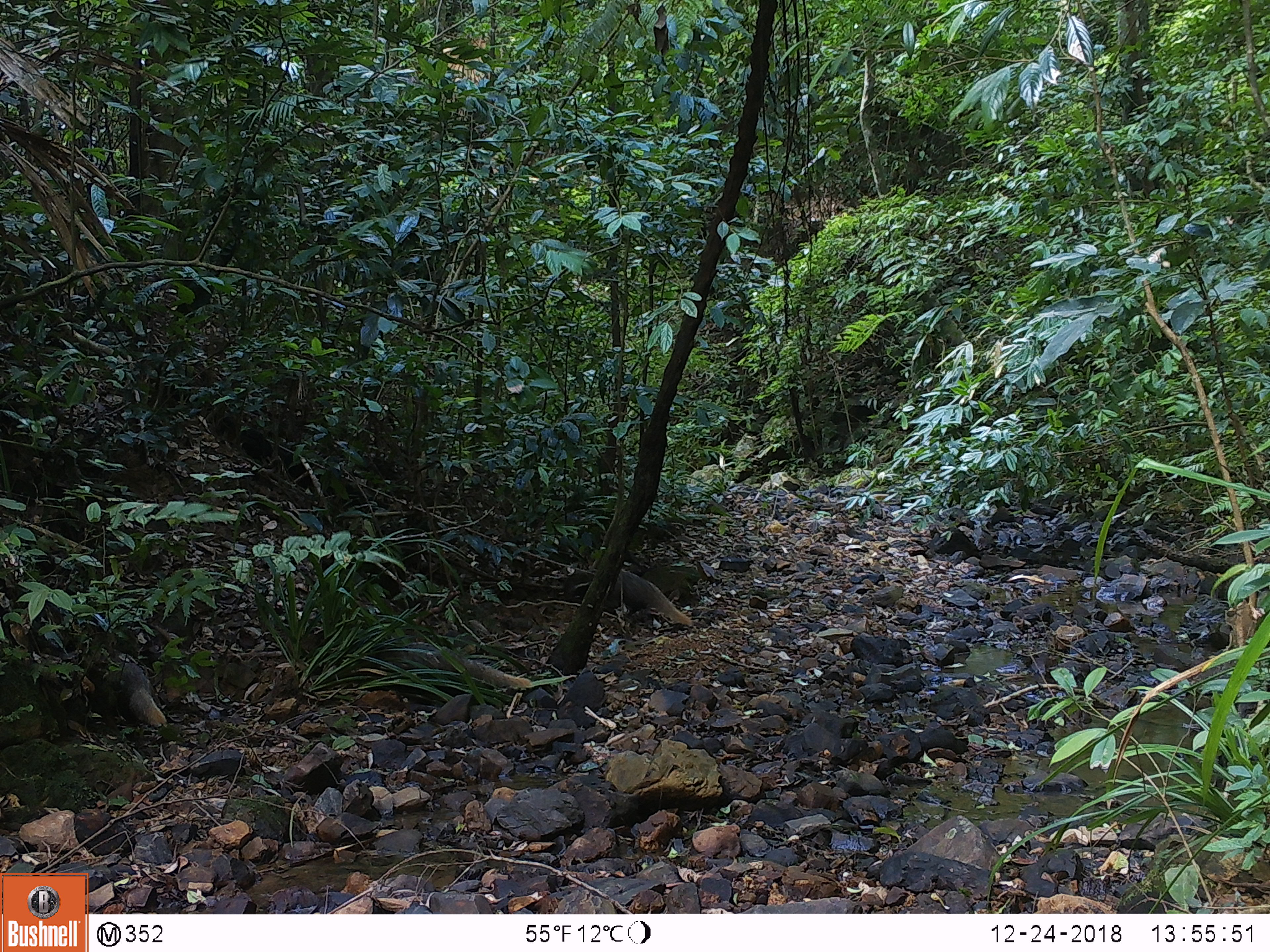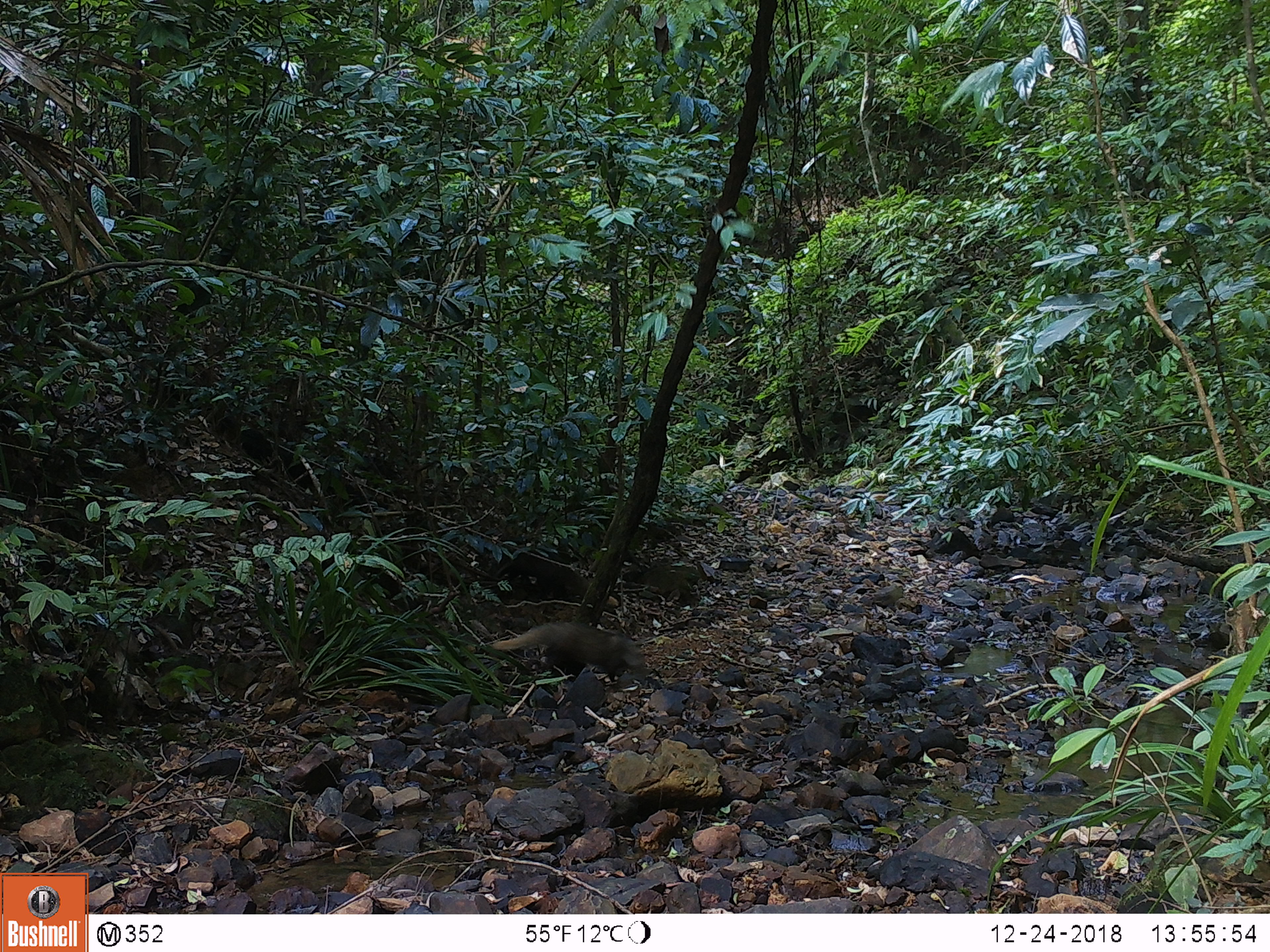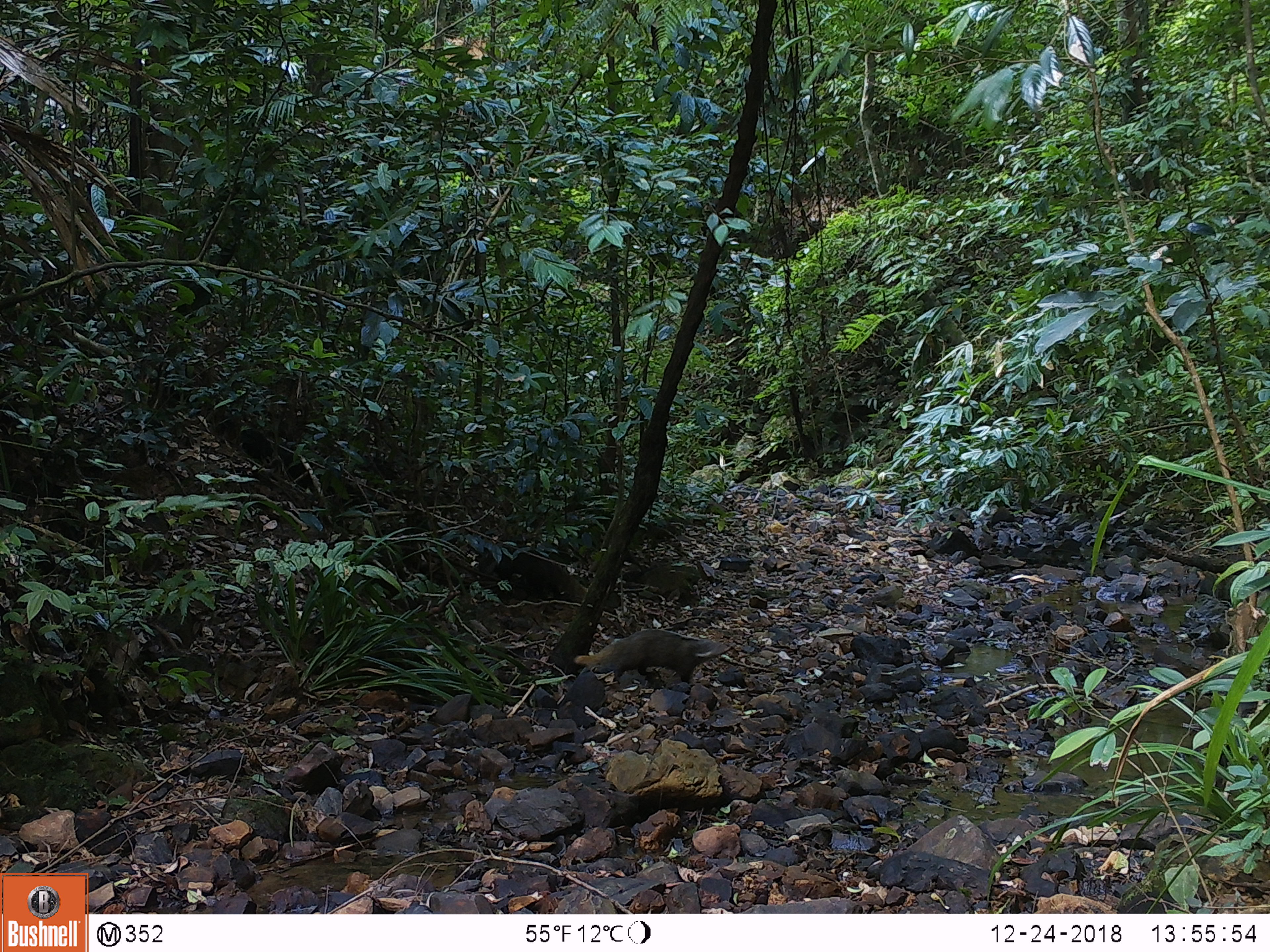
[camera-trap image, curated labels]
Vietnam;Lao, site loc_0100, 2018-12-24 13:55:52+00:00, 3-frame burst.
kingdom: Animalia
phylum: Chordata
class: Mammalia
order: Carnivora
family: Herpestidae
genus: Urva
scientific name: Urva urva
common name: crab-eating mongoose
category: crab eating mongoose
Crab eating mongoose (crab-eating mongoose) (Urva urva). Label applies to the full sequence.